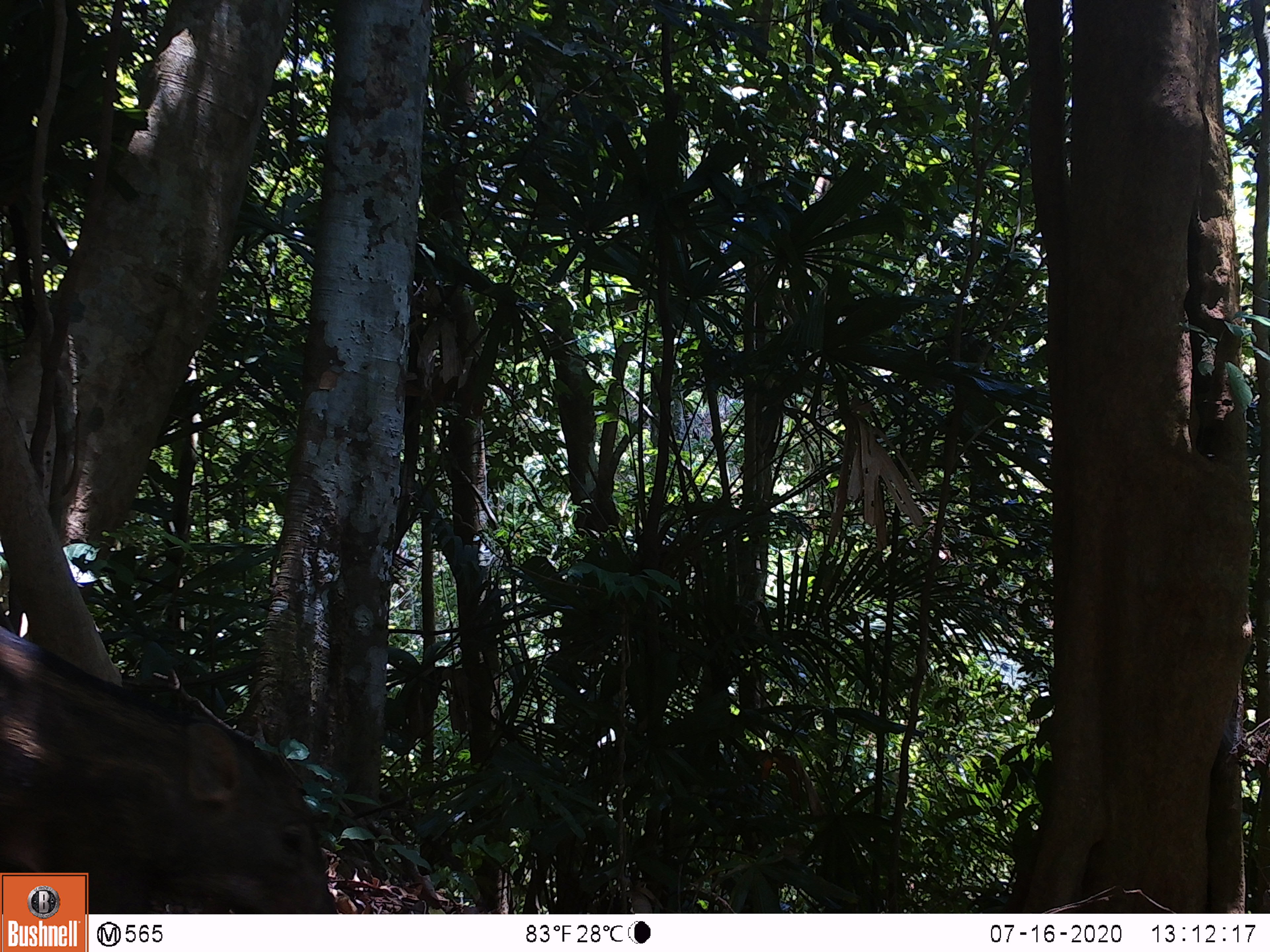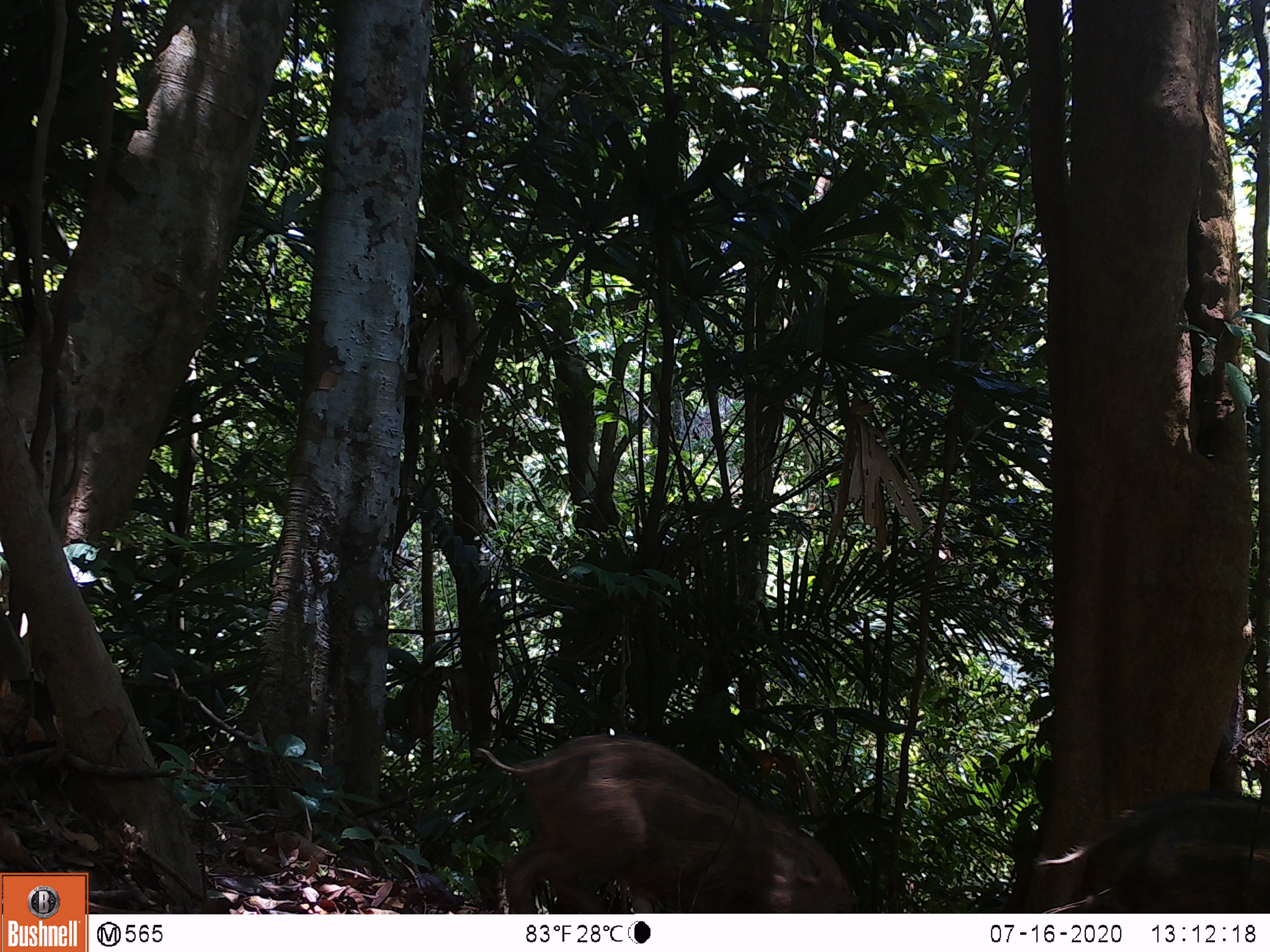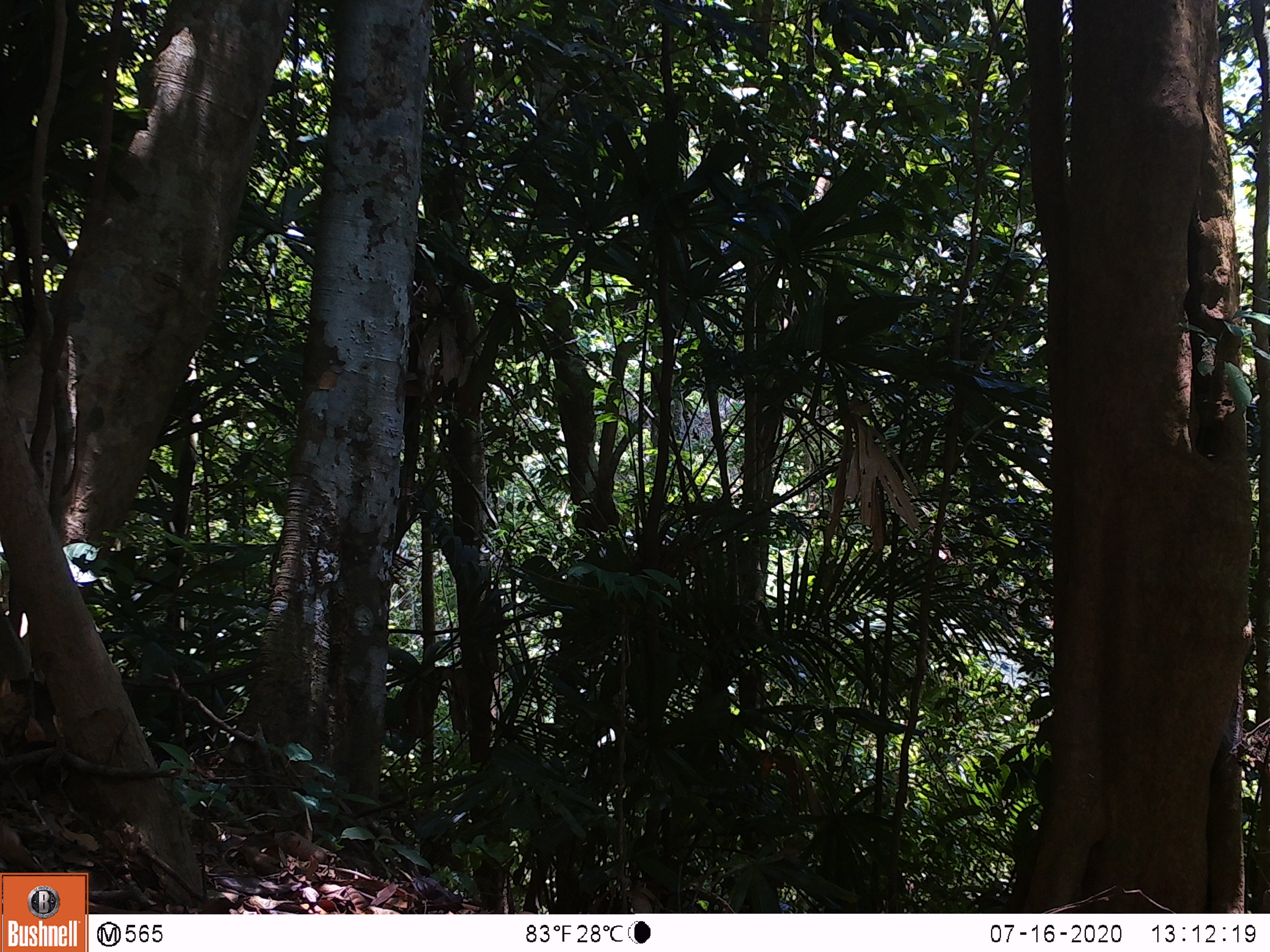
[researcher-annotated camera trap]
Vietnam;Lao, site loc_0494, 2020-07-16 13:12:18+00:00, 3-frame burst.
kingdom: Animalia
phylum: Chordata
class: Mammalia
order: Artiodactyla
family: Suidae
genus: Sus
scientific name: Sus scrofa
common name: eurasian wild pig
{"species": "eurasian wild pig (Sus scrofa)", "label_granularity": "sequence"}